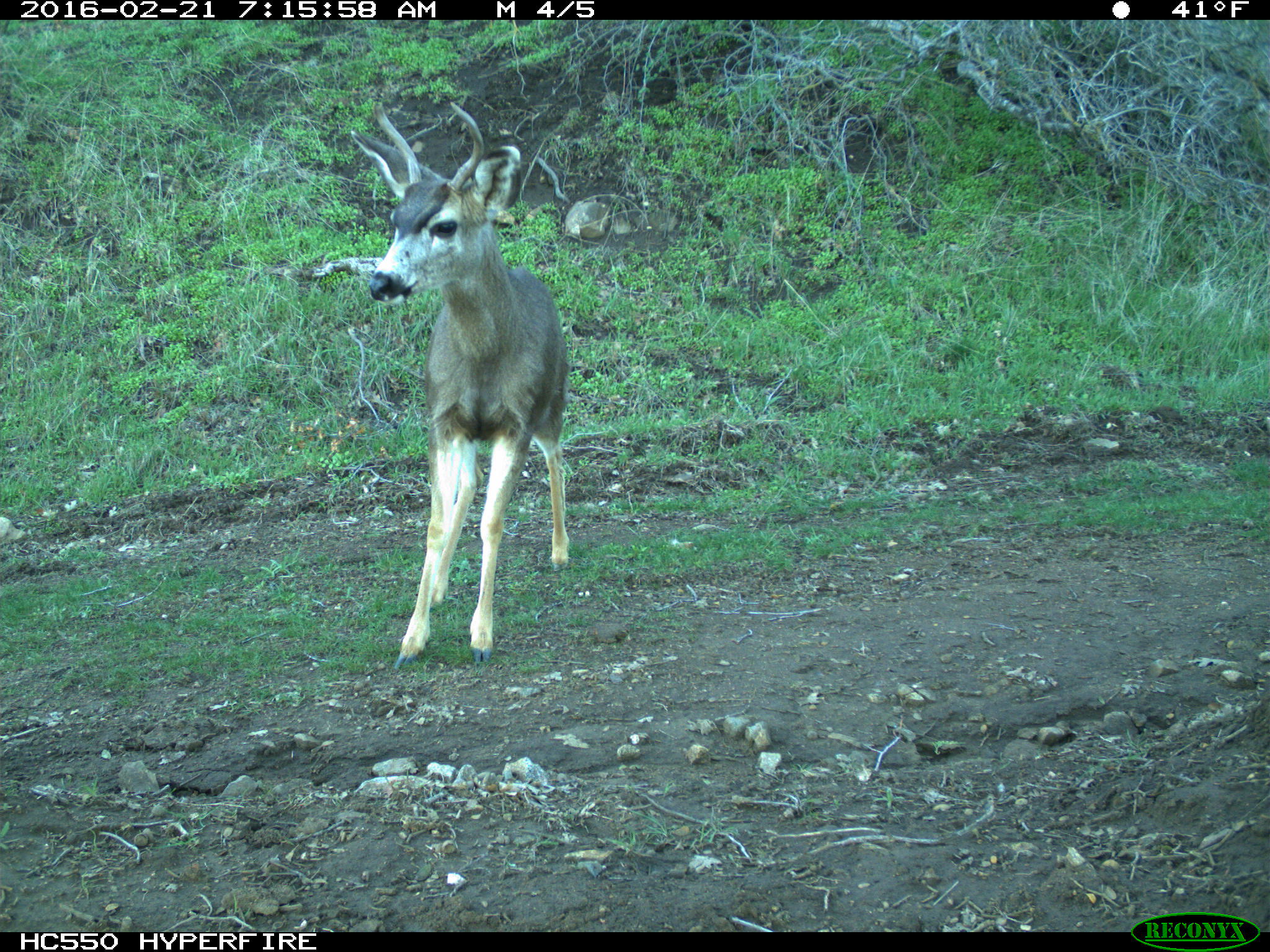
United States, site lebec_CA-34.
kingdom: Animalia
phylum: Chordata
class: Mammalia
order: Artiodactyla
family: Cervidae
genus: Odocoileus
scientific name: Odocoileus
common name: deer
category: unidentified deer